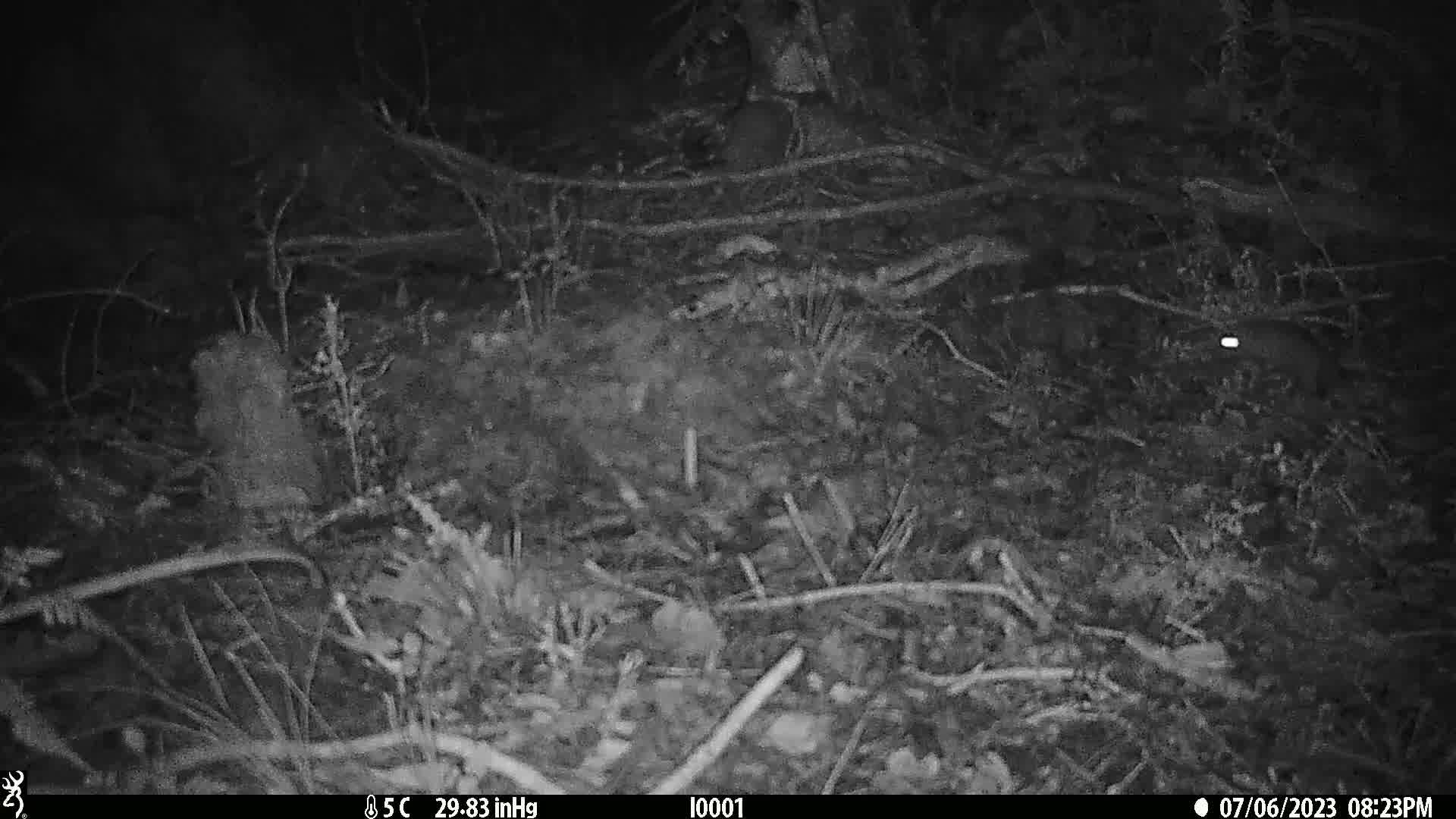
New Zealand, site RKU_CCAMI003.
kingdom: Animalia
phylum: Chordata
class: Mammalia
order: Rodentia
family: Muridae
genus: Rattus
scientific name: Rattus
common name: rat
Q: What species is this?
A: Rat (Rattus).